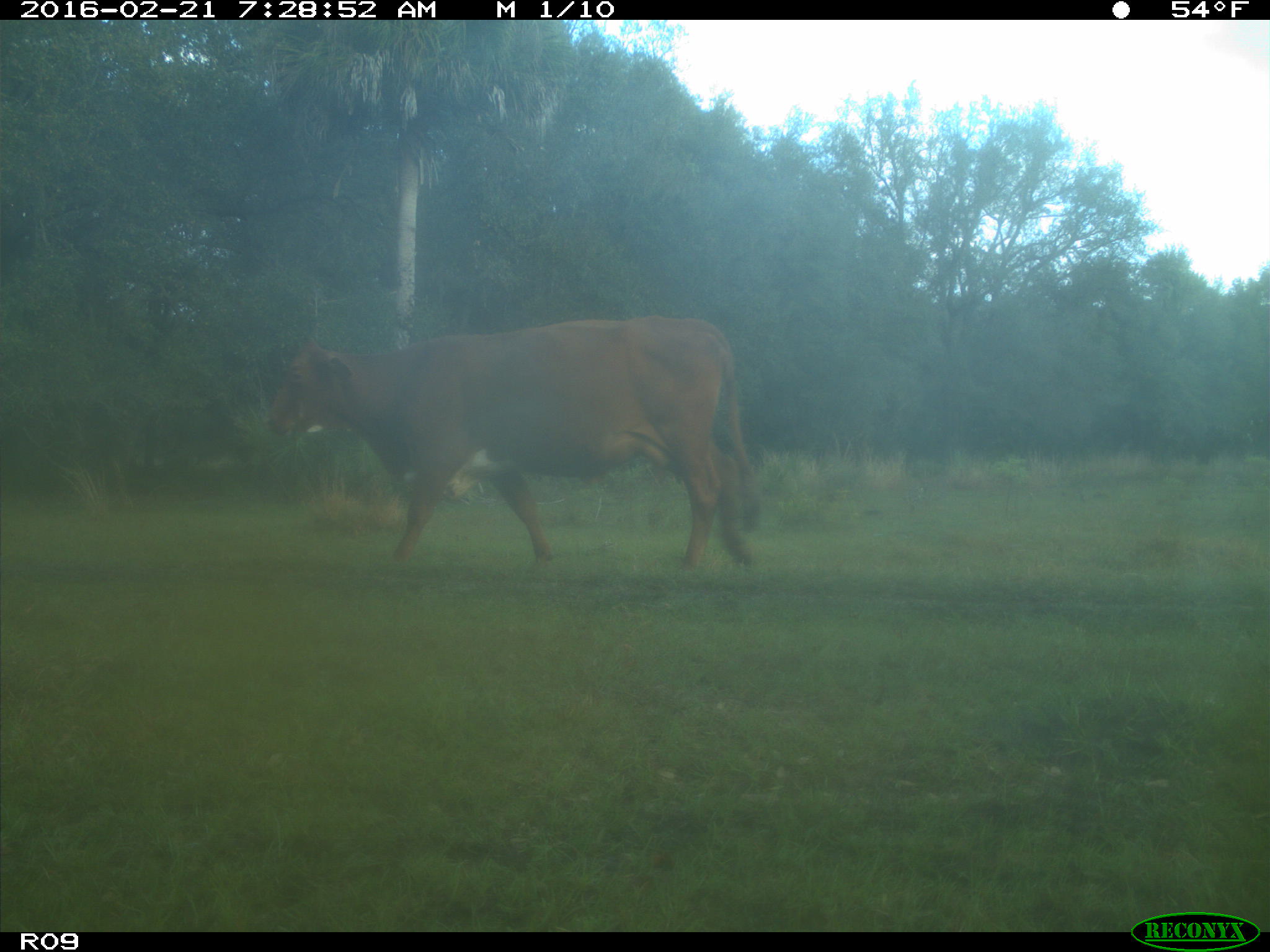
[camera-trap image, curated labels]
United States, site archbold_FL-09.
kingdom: Animalia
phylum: Chordata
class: Mammalia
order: Artiodactyla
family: Bovidae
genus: Bos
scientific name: Bos taurus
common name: domestic cow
Bos taurus (domestic cow).